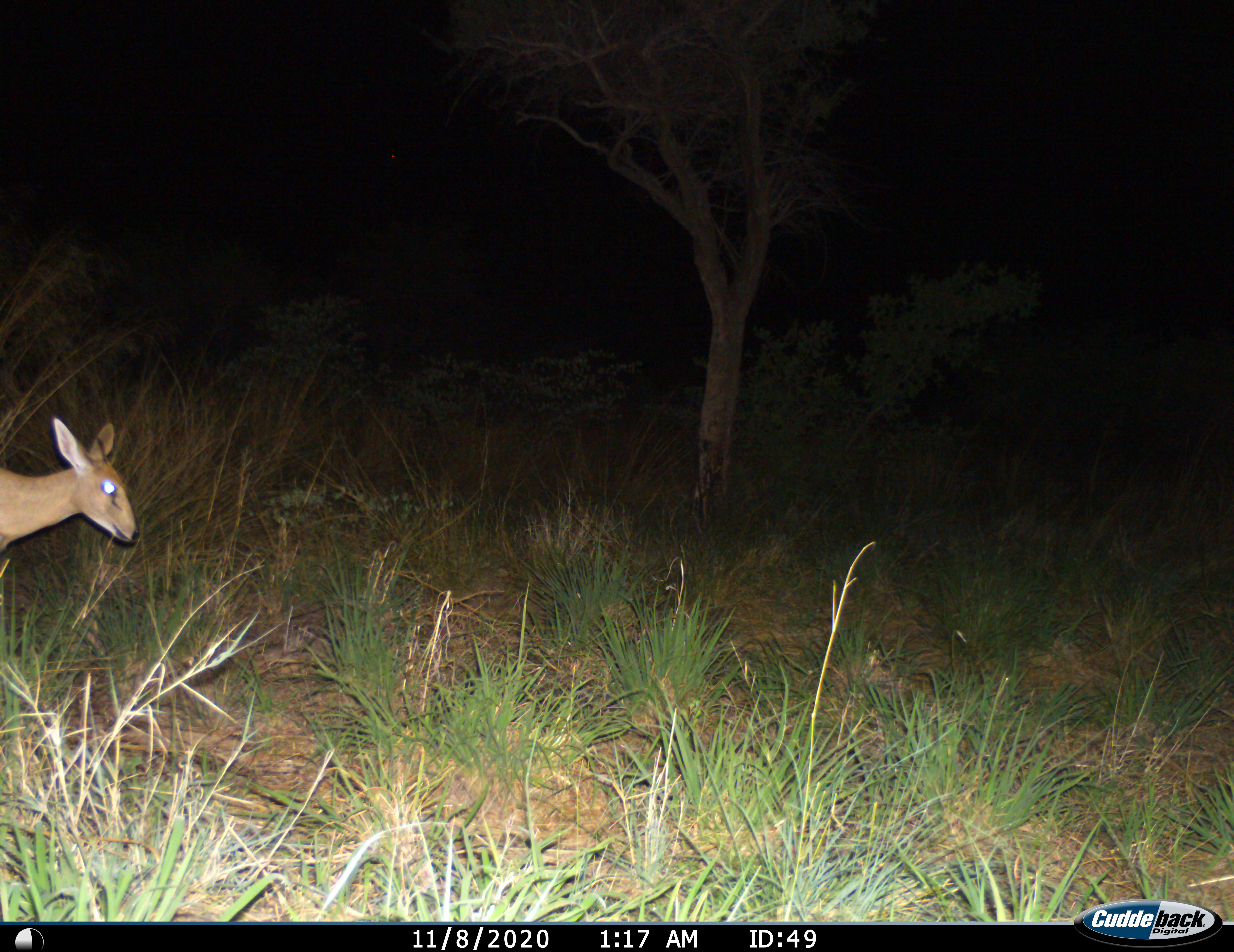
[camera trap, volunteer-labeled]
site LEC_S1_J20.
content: unidentified animal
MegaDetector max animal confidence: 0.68